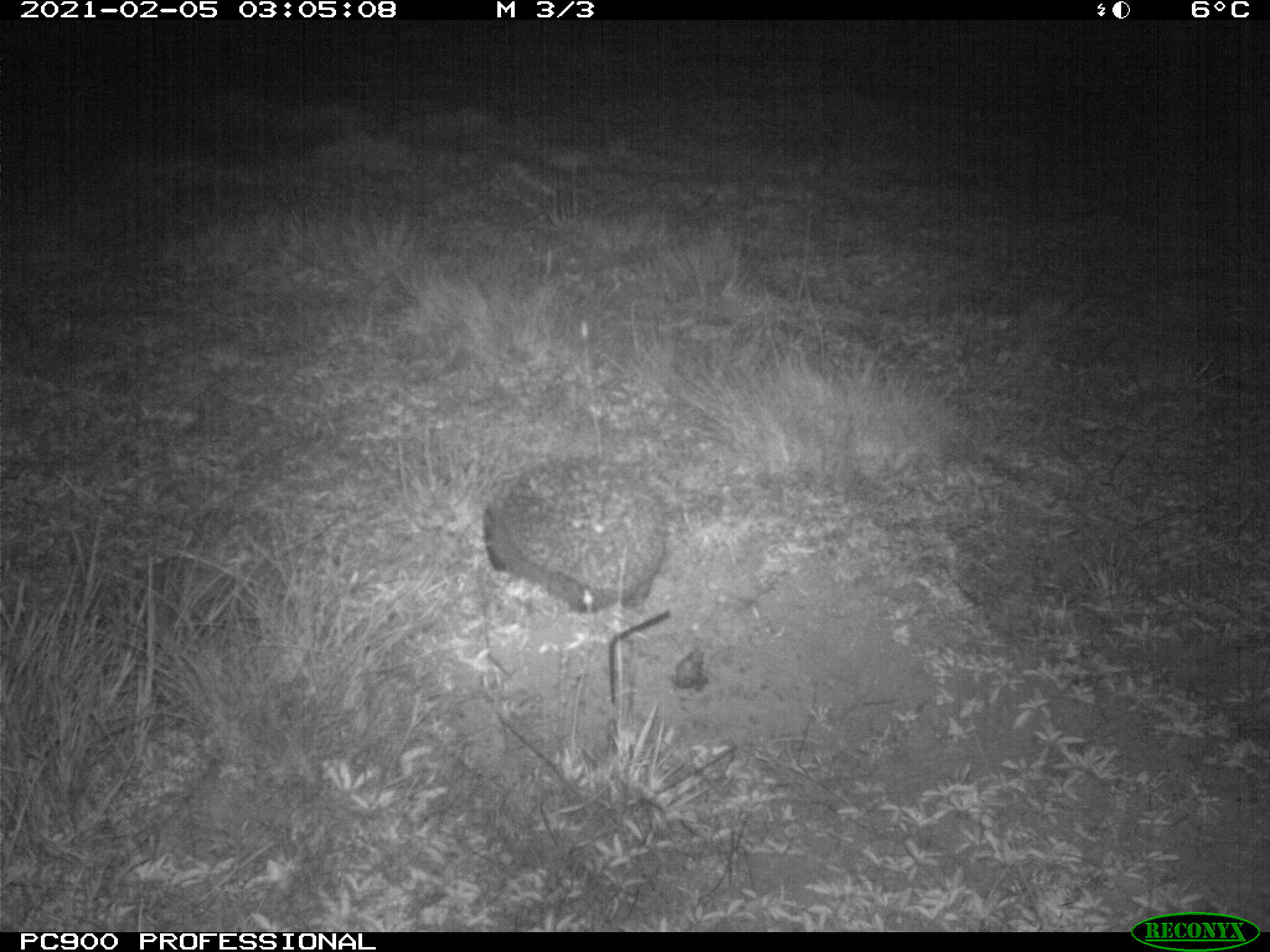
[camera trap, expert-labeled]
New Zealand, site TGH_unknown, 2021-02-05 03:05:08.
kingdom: Animalia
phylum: Chordata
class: Mammalia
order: Eulipotyphla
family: Erinaceidae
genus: Erinaceus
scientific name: Erinaceus europaeus europaeus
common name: european hedgehog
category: hedgehog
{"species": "hedgehog (european hedgehog) (Erinaceus europaeus europaeus)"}